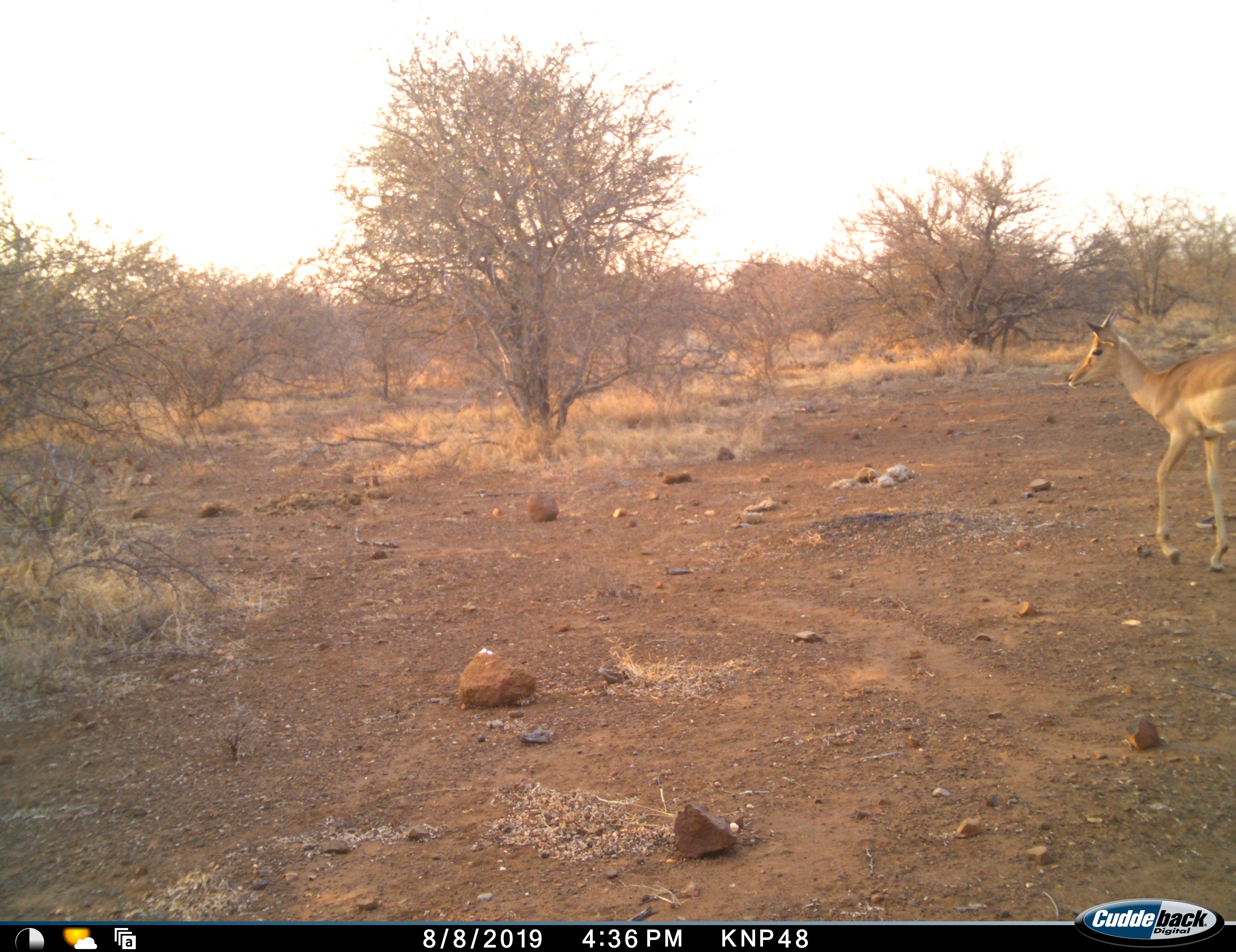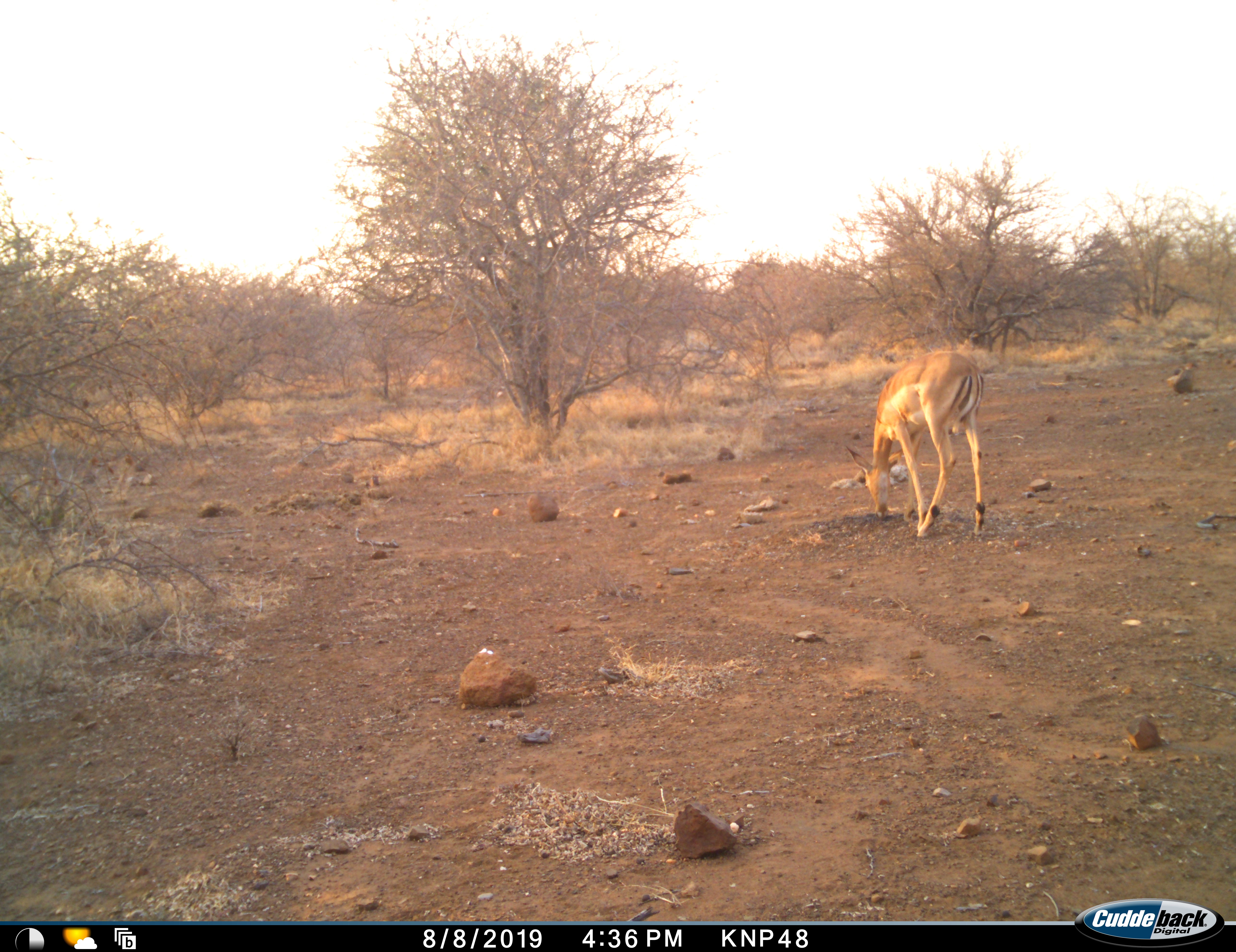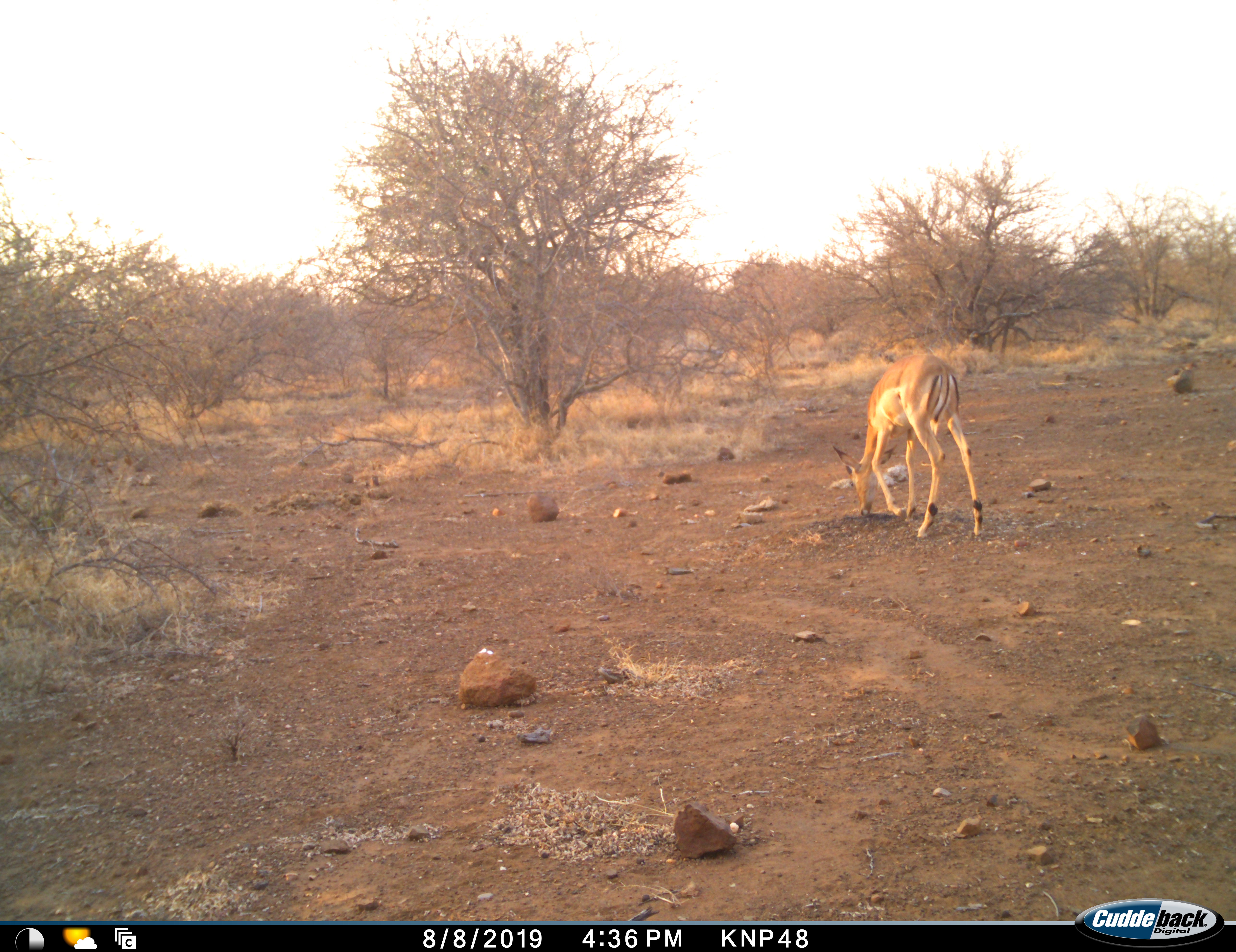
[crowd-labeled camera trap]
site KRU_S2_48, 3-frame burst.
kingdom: Animalia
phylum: Chordata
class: Mammalia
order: Artiodactyla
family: Bovidae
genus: Aepyceros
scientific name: Aepyceros melampus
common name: impala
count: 1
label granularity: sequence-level